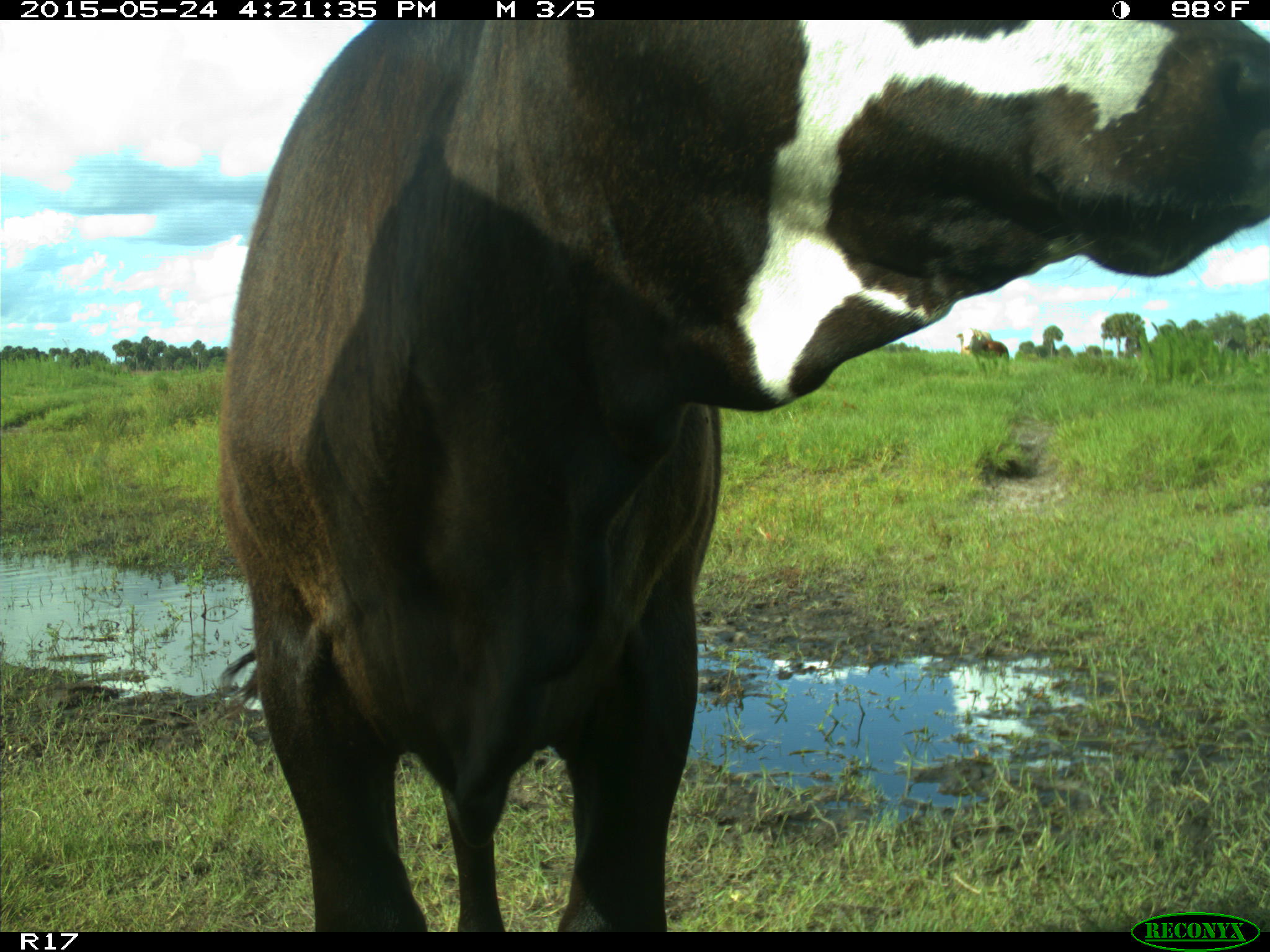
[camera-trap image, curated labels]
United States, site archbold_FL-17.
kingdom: Animalia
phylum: Chordata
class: Mammalia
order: Artiodactyla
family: Bovidae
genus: Bos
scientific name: Bos taurus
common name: domestic cow